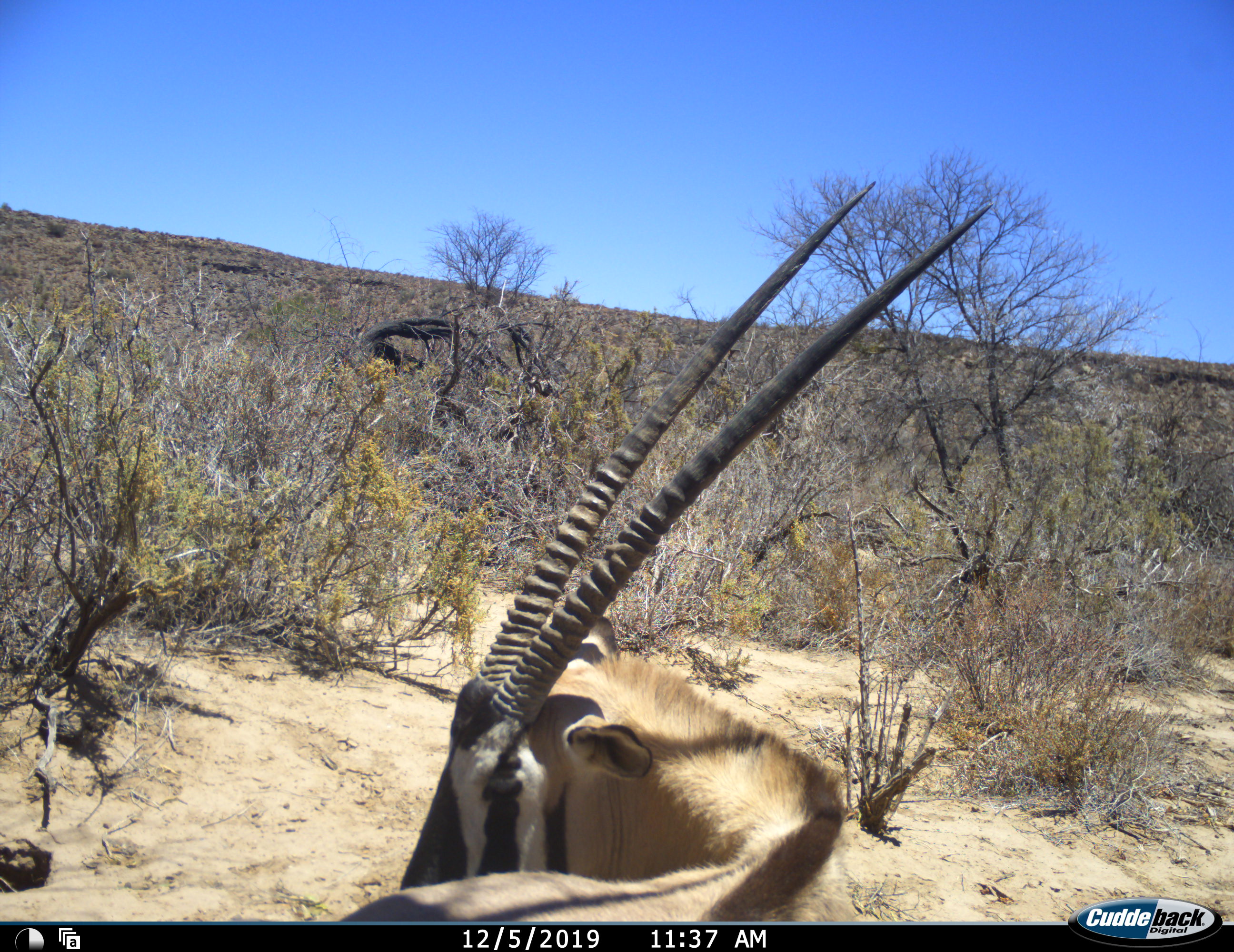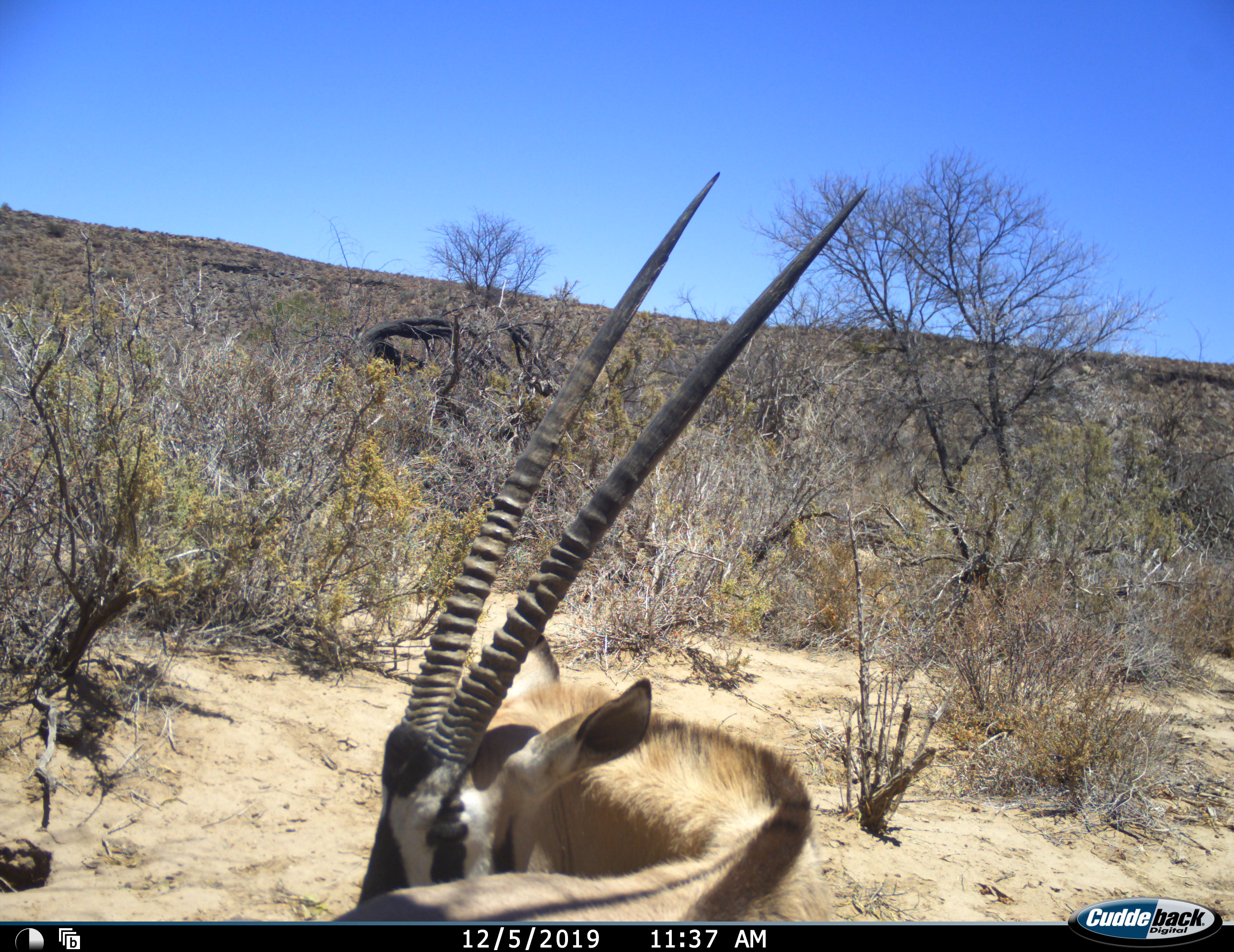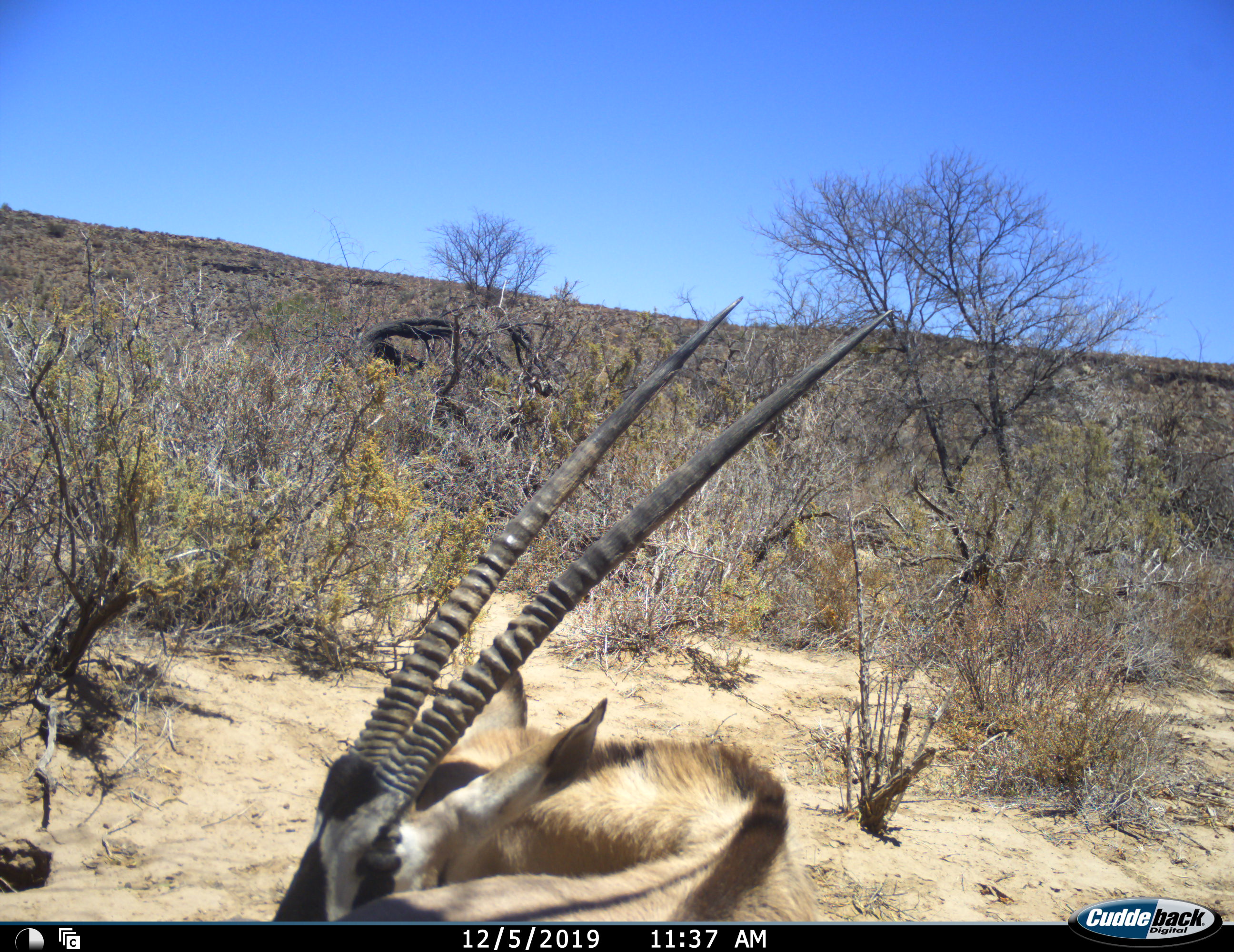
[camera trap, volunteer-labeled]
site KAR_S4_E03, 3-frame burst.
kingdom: Animalia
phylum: Chordata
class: Mammalia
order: Artiodactyla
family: Bovidae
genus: Oryx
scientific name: Oryx gazella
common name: gemsbok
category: oryx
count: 1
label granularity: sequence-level